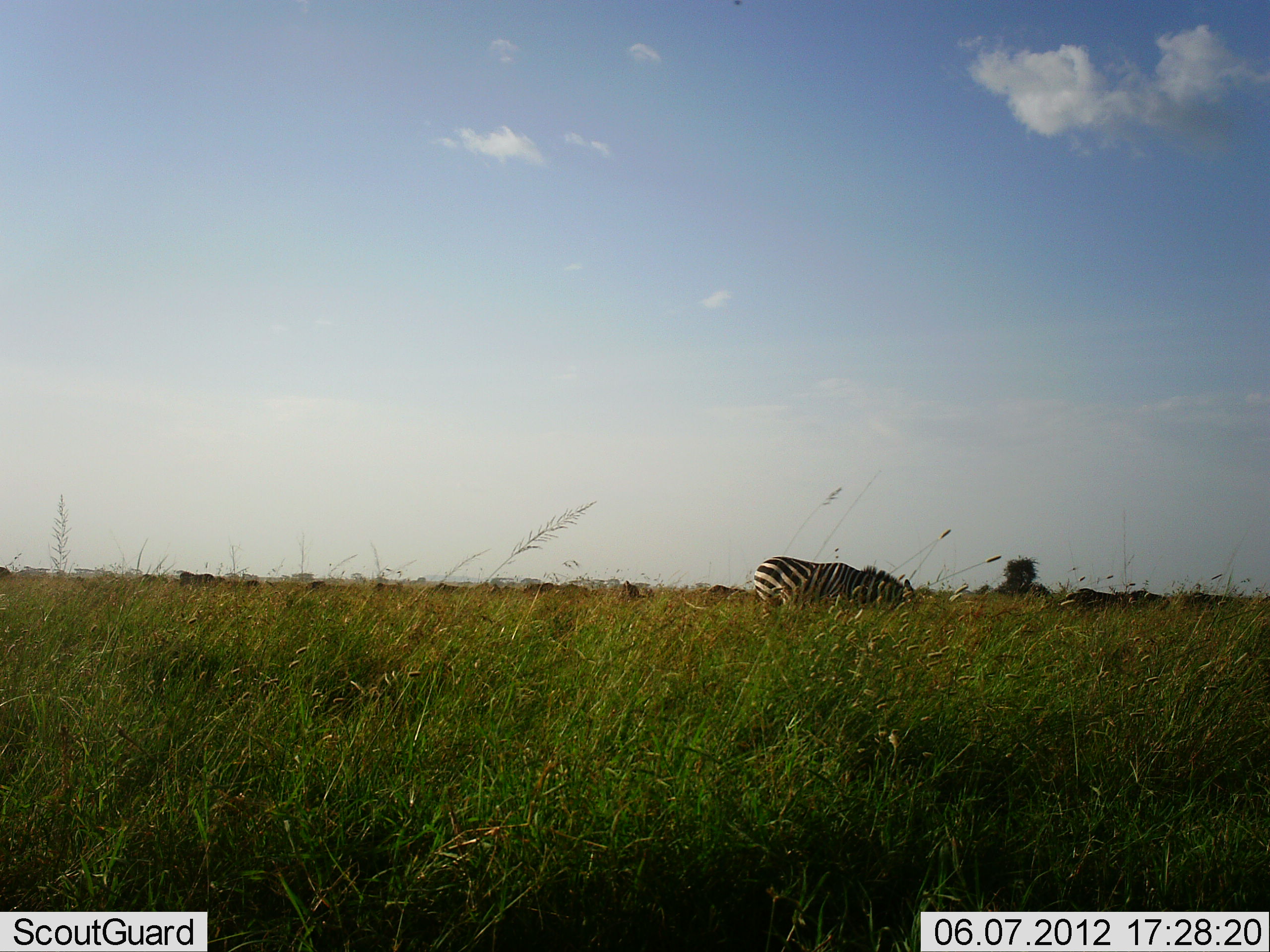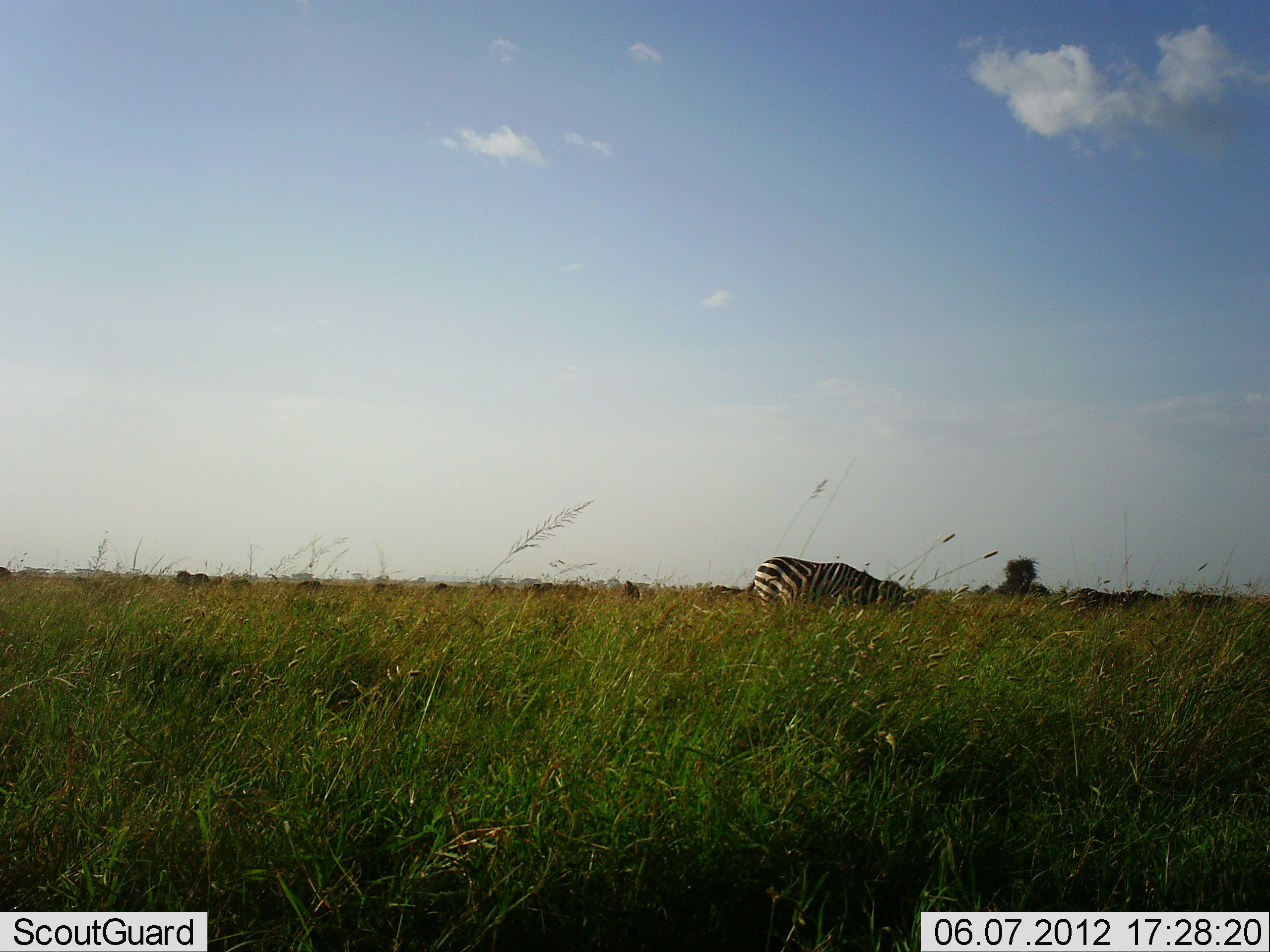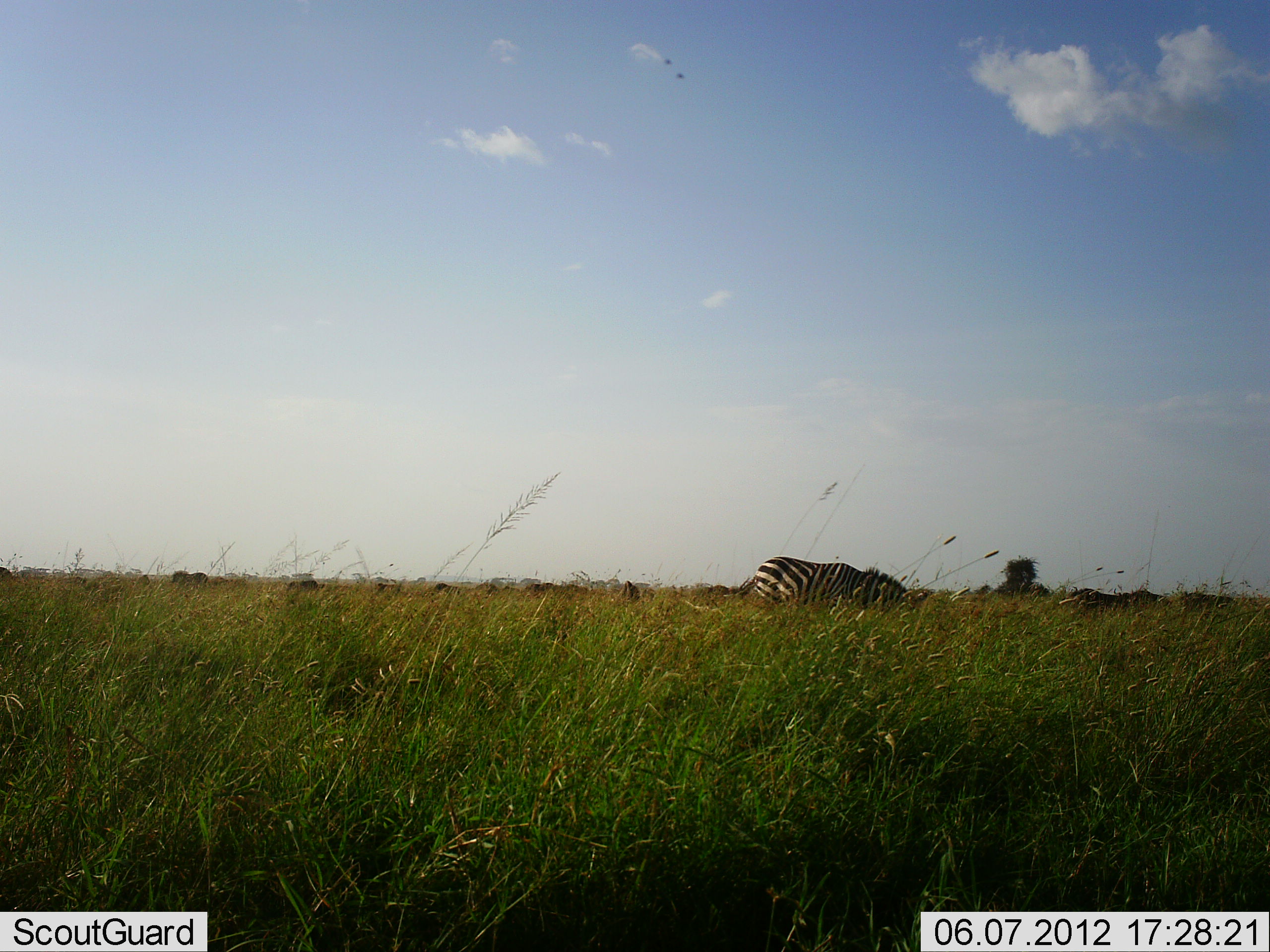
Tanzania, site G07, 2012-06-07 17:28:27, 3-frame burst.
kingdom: Animalia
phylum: Chordata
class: Mammalia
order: Perissodactyla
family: Equidae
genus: Equus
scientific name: Equus quagga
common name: plains zebra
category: zebra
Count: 1.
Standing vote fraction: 20%.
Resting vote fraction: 0%.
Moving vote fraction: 0%.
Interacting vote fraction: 0%.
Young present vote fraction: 0%.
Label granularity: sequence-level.